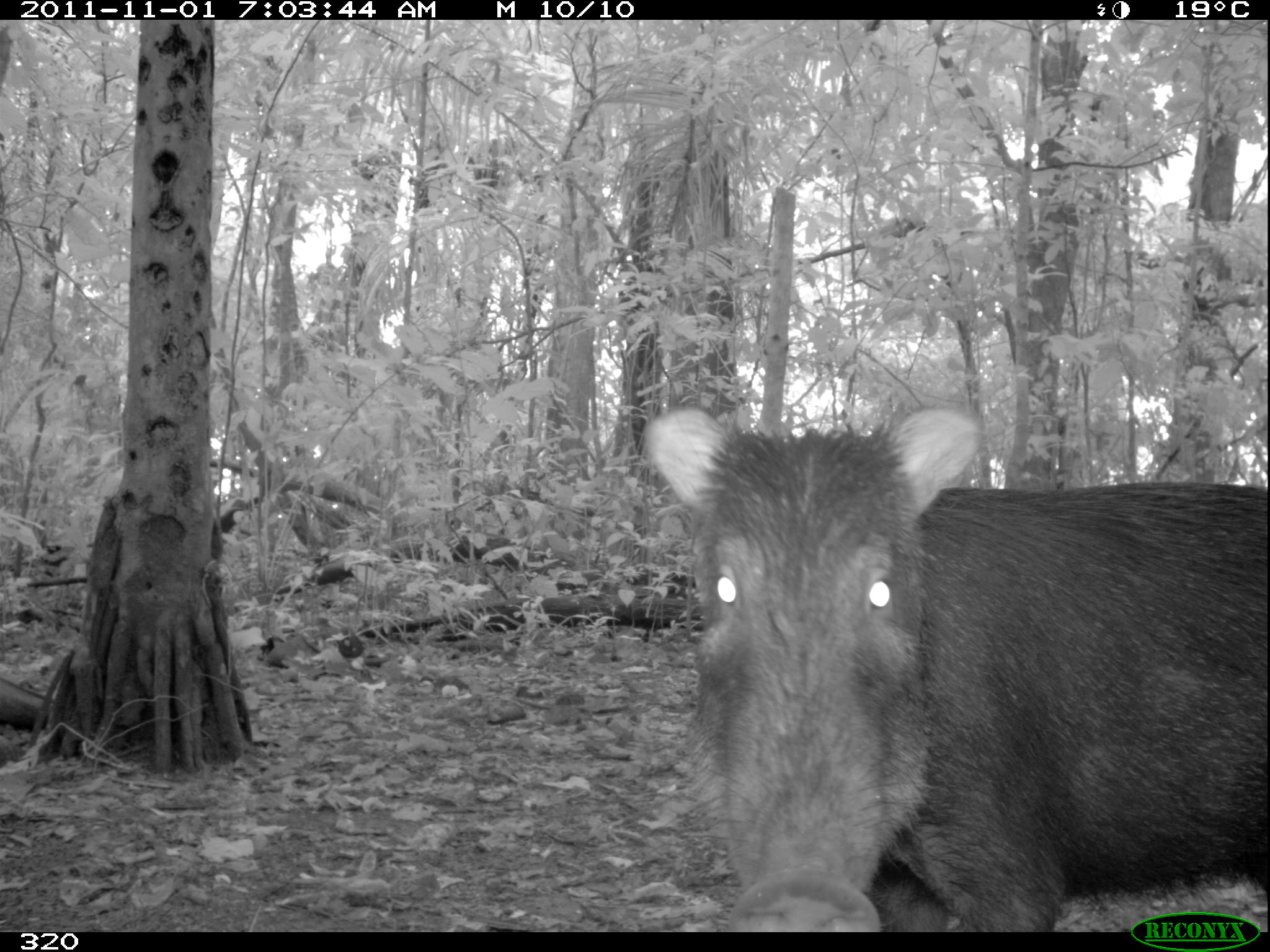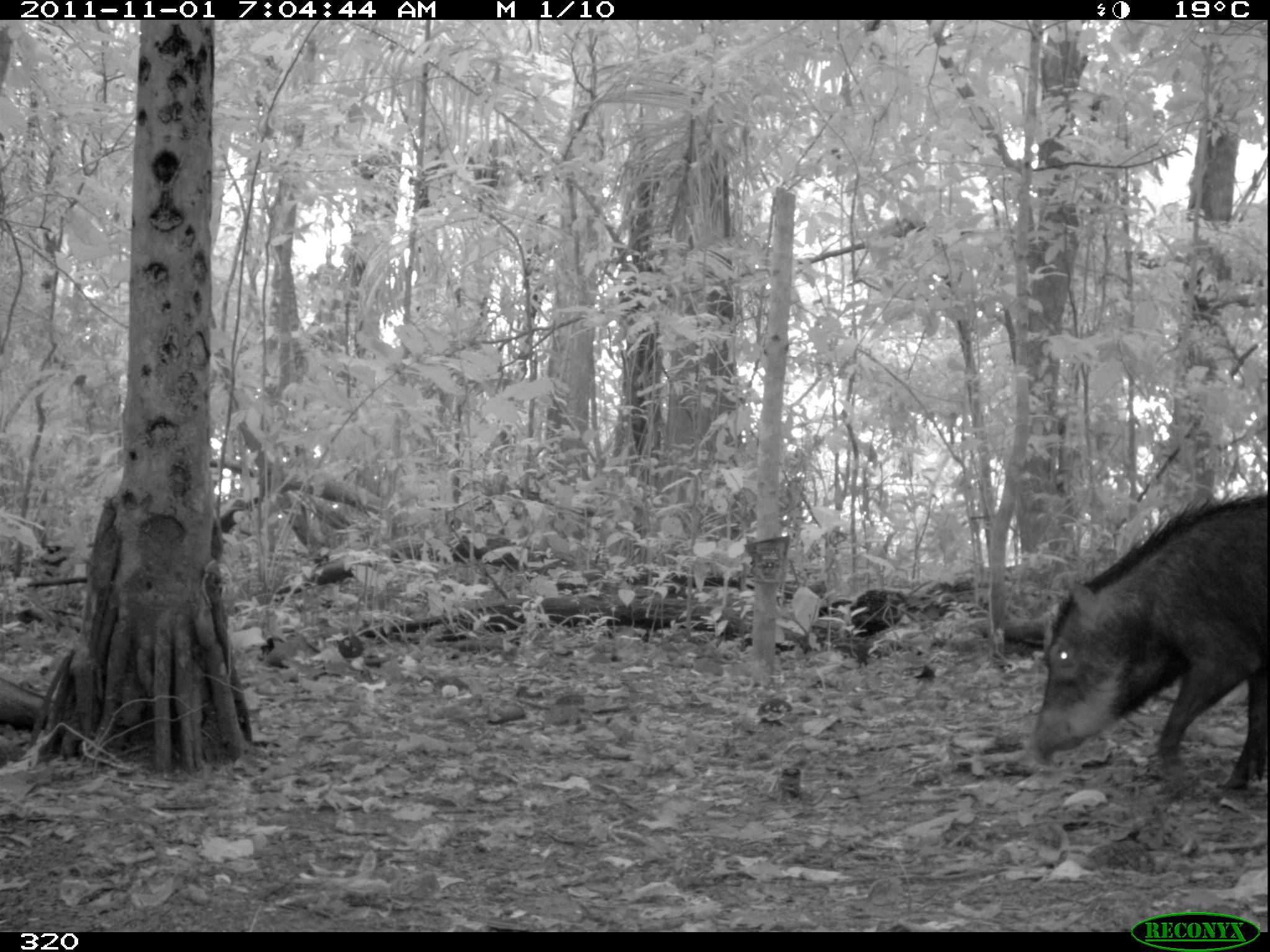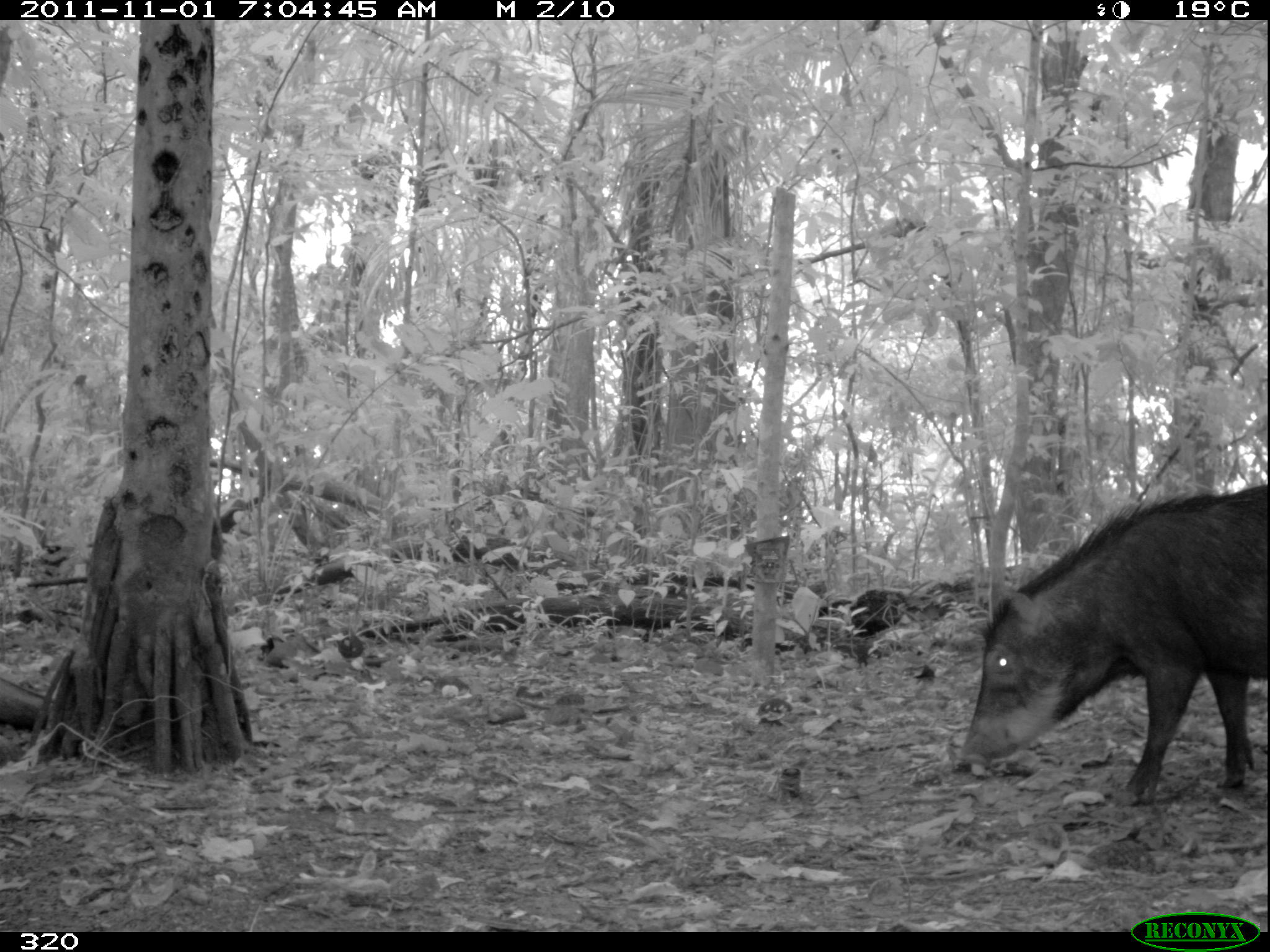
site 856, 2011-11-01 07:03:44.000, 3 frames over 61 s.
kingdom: Animalia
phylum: Chordata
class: Mammalia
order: Artiodactyla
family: Tayassuidae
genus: Tayassu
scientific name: Tayassu pecari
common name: white-lipped peccary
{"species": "Tayassu pecari (white-lipped peccary)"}